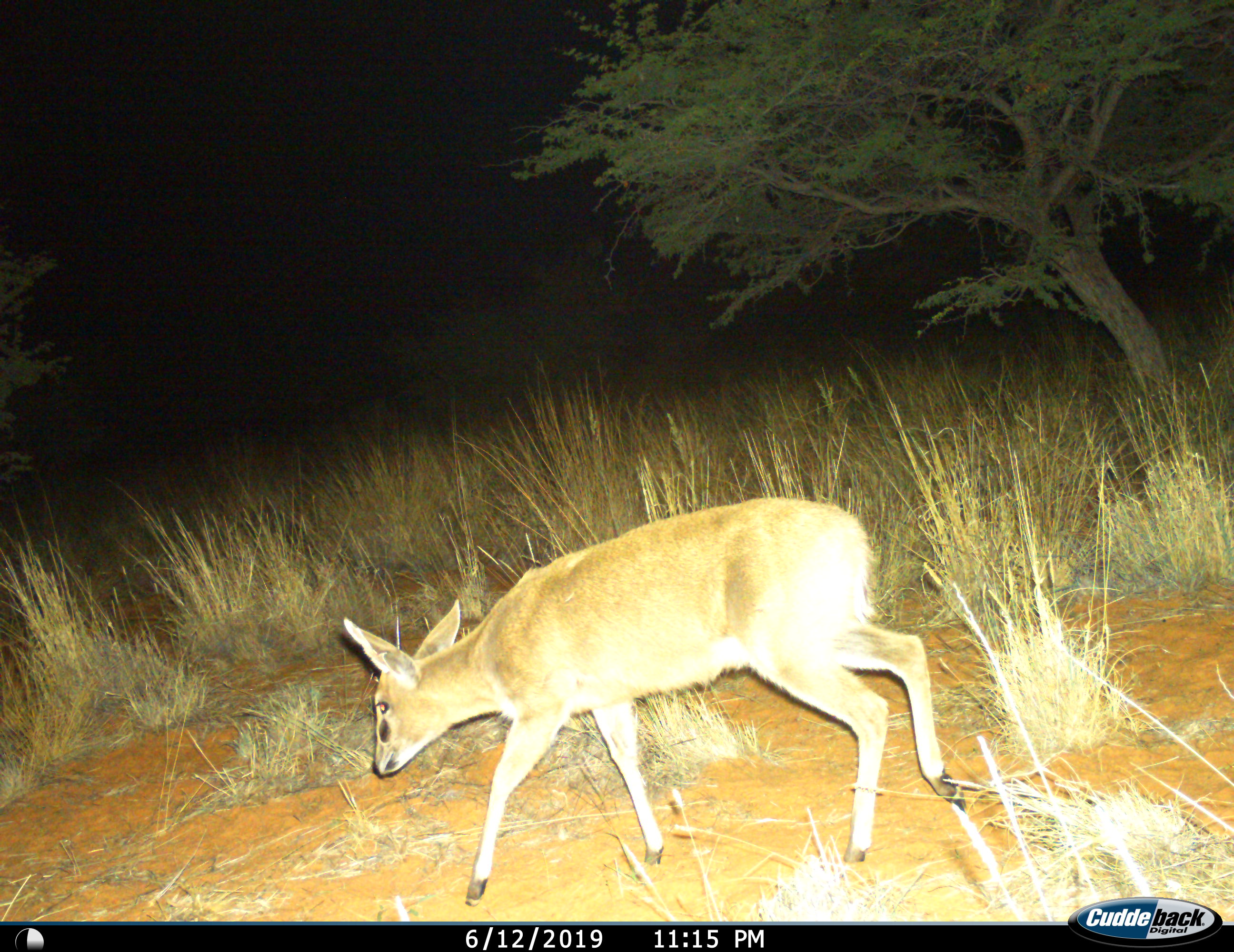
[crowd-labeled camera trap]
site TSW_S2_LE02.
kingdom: Animalia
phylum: Chordata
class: Mammalia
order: Artiodactyla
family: Bovidae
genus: Sylvicapra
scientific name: Sylvicapra grimmia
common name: common duiker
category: duikercommongrey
Duikercommongrey (common duiker) (Sylvicapra grimmia), count 1. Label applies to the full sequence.